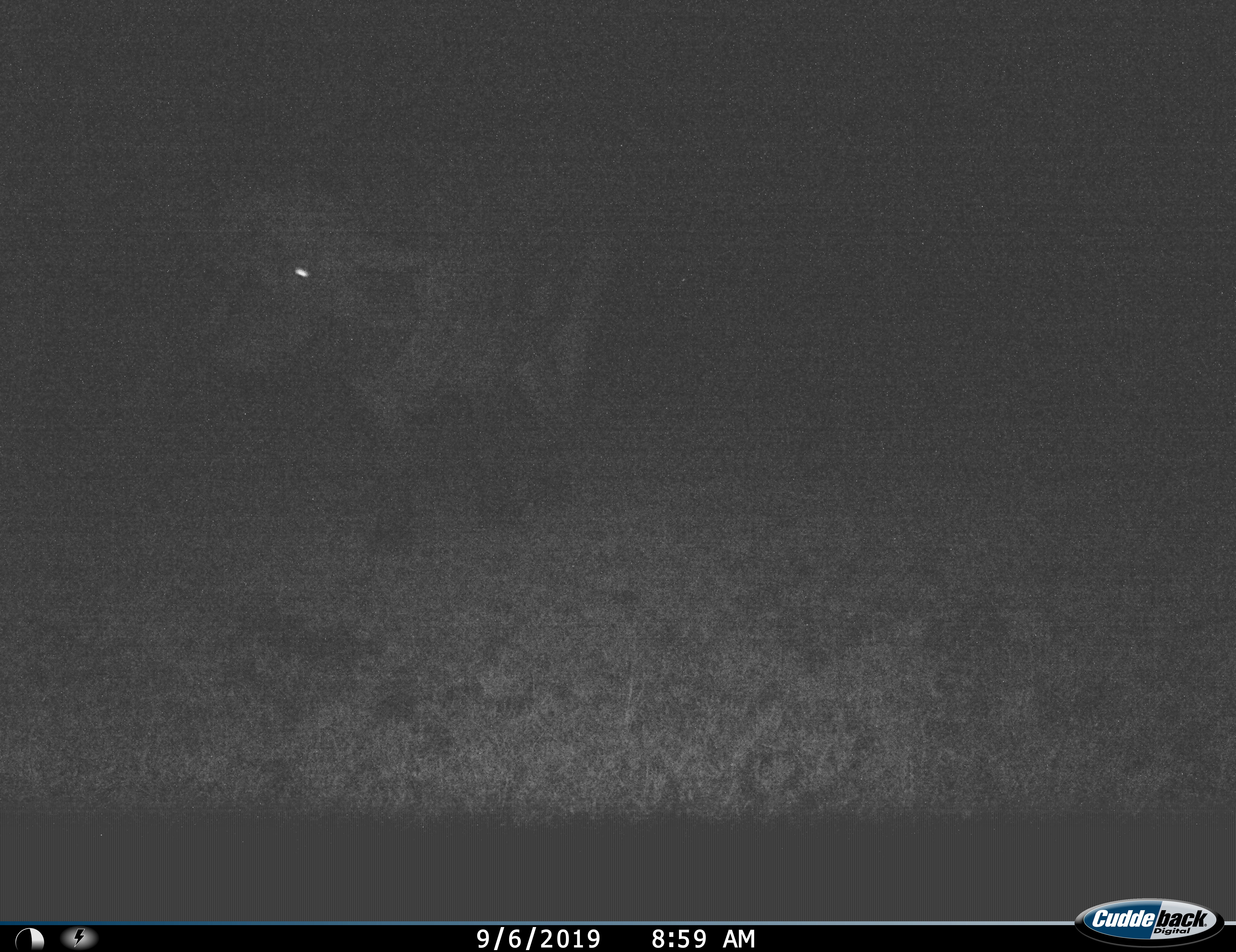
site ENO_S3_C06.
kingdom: Animalia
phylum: Chordata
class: Mammalia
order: Artiodactyla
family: Bovidae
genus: Syncerus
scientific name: Syncerus caffer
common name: african buffalo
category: buffalo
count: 1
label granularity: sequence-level